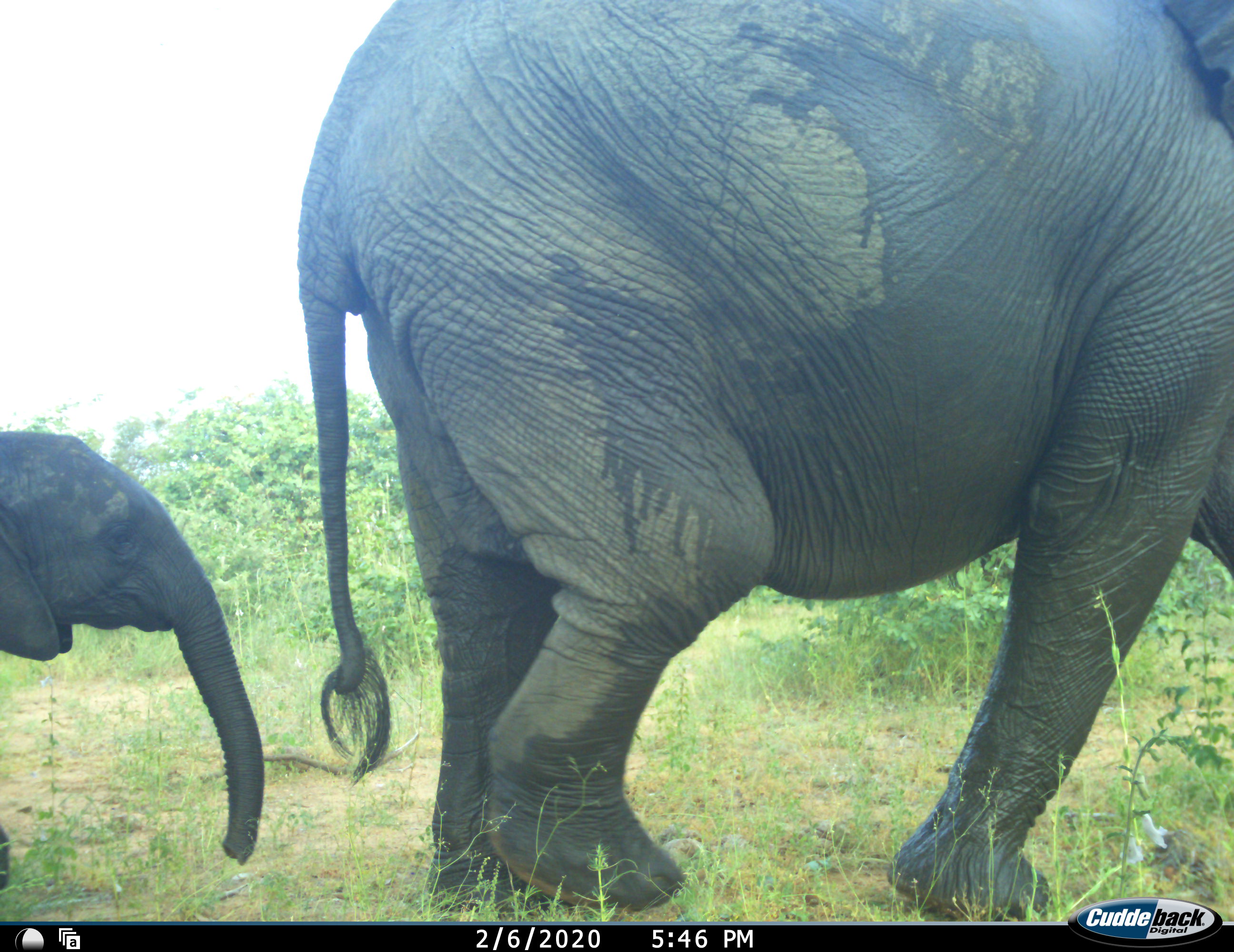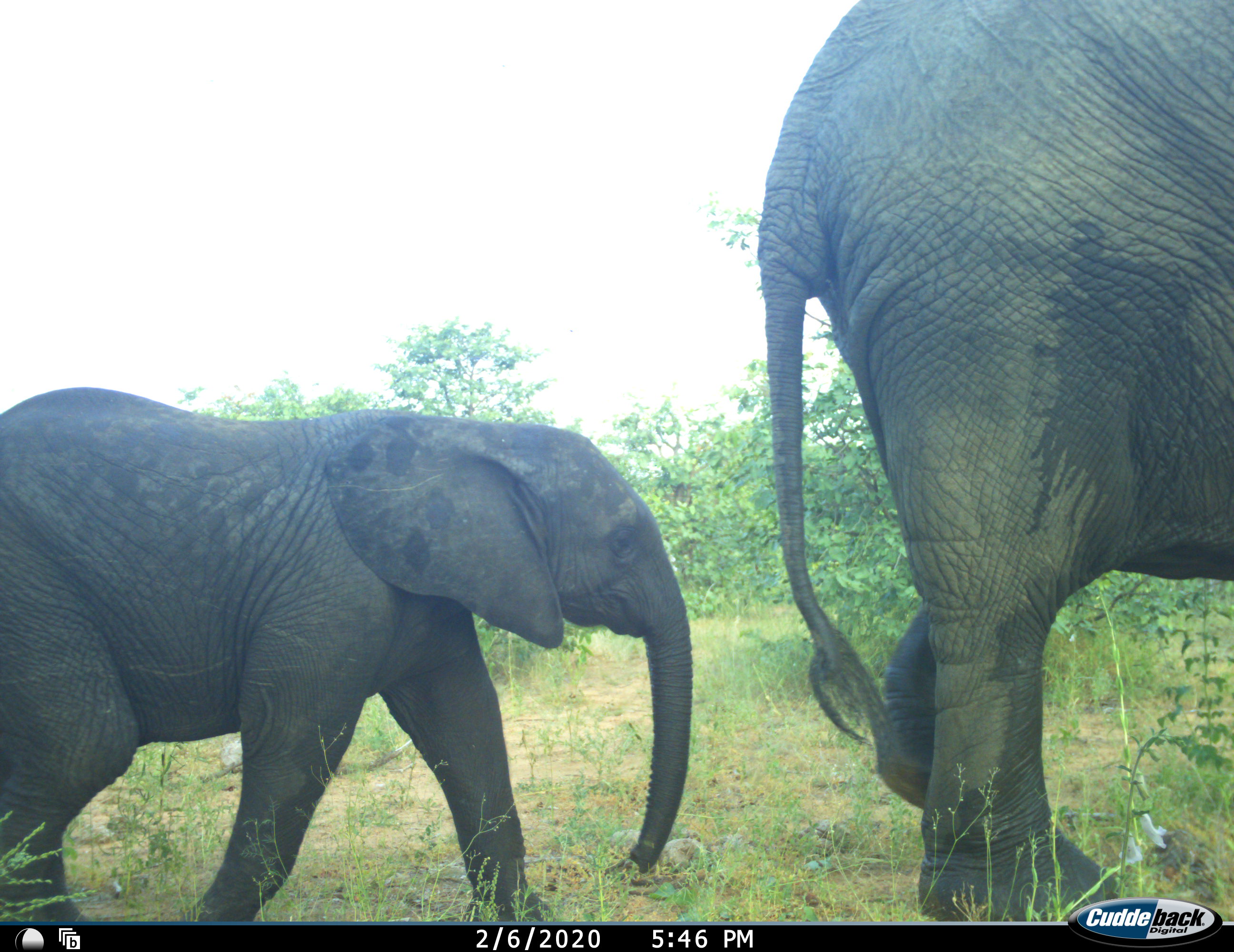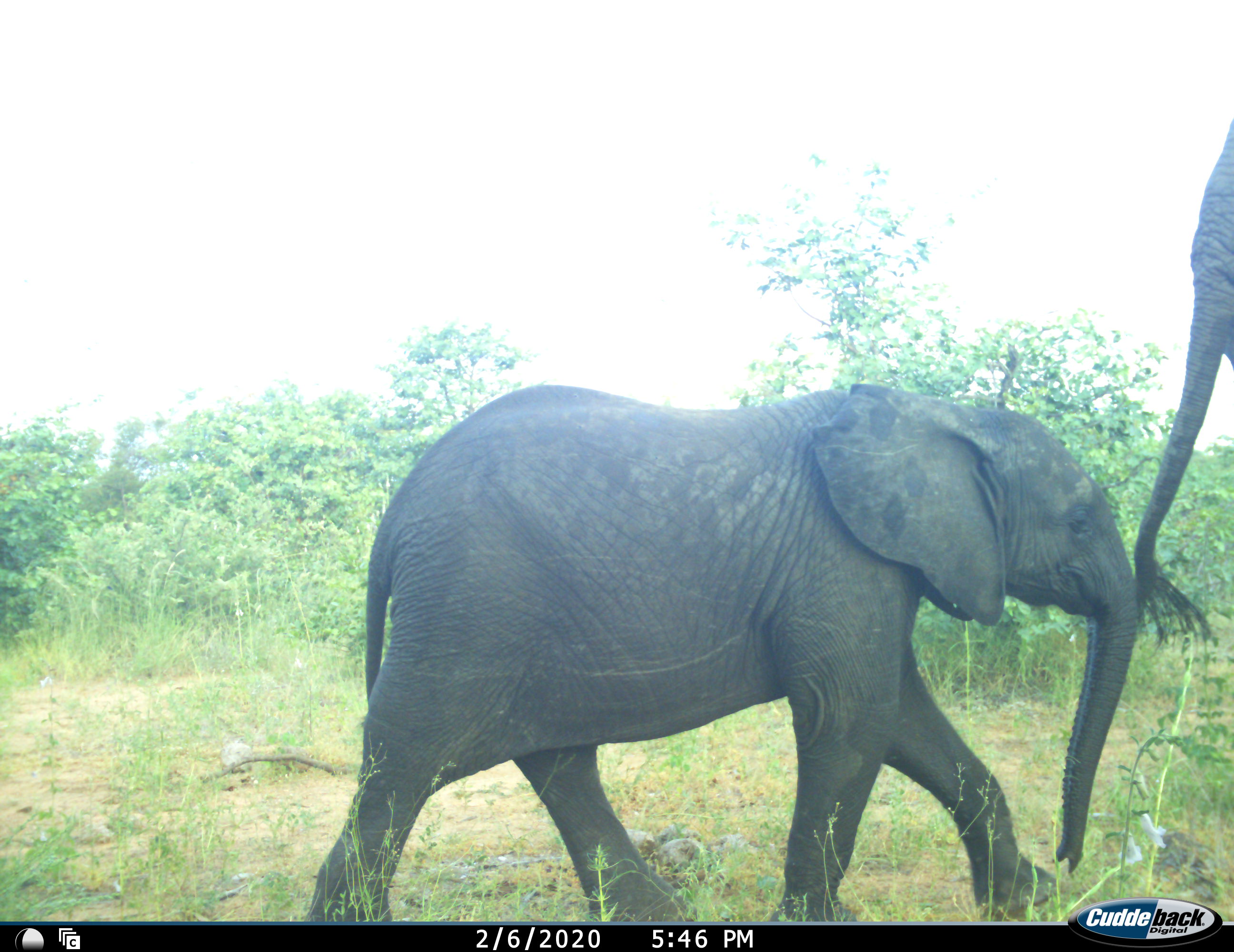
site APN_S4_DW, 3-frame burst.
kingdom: Animalia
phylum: Chordata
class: Mammalia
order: Proboscidea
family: Elephantidae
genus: Loxodonta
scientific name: Loxodonta africana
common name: african bush elephant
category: elephant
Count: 2.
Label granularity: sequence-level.